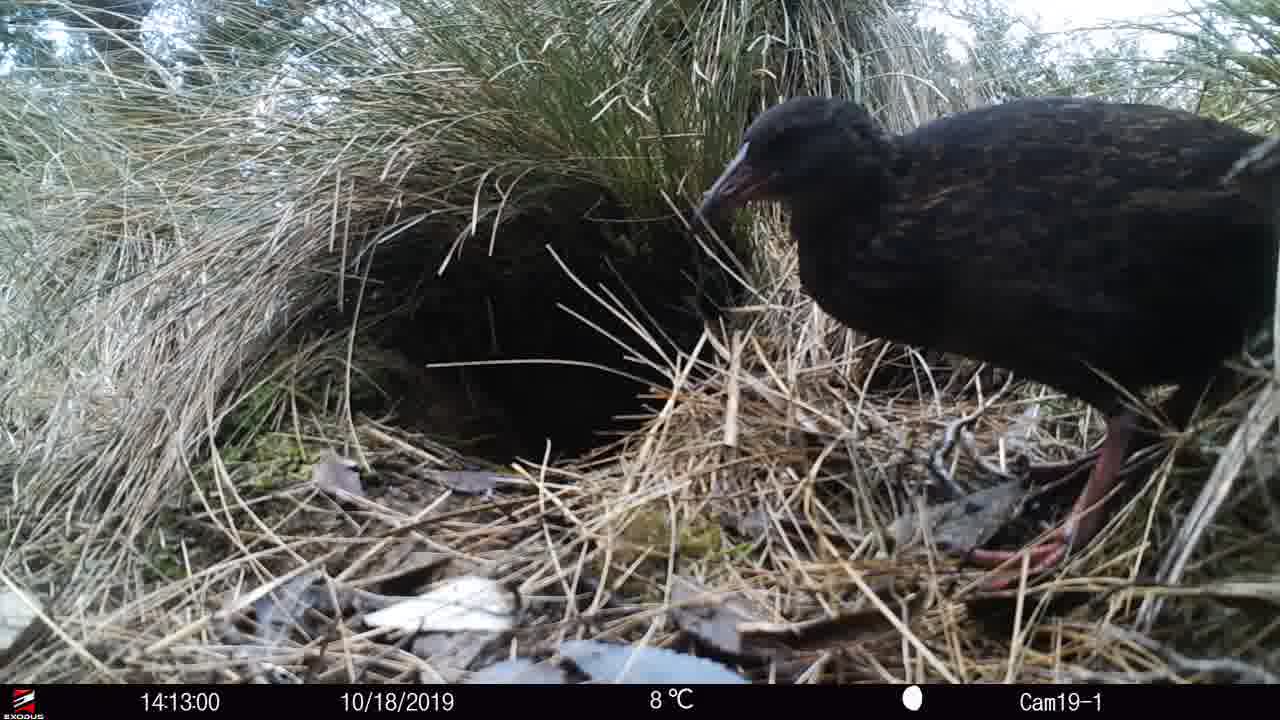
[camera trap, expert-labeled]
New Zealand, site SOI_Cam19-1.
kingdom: Animalia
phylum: Chordata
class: Aves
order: Gruiformes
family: Rallidae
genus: Gallirallus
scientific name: Gallirallus australis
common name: weka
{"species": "weka (Gallirallus australis)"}